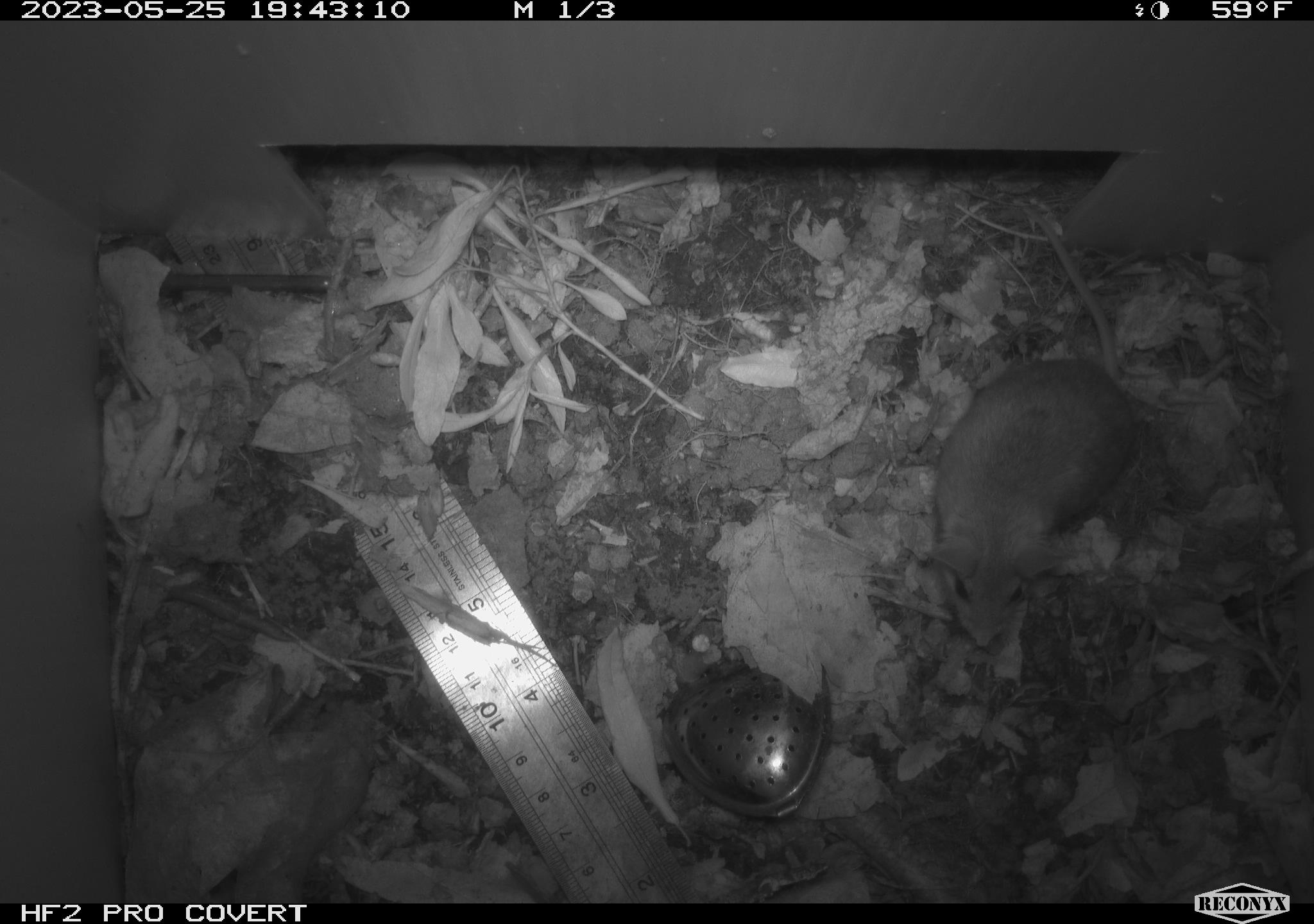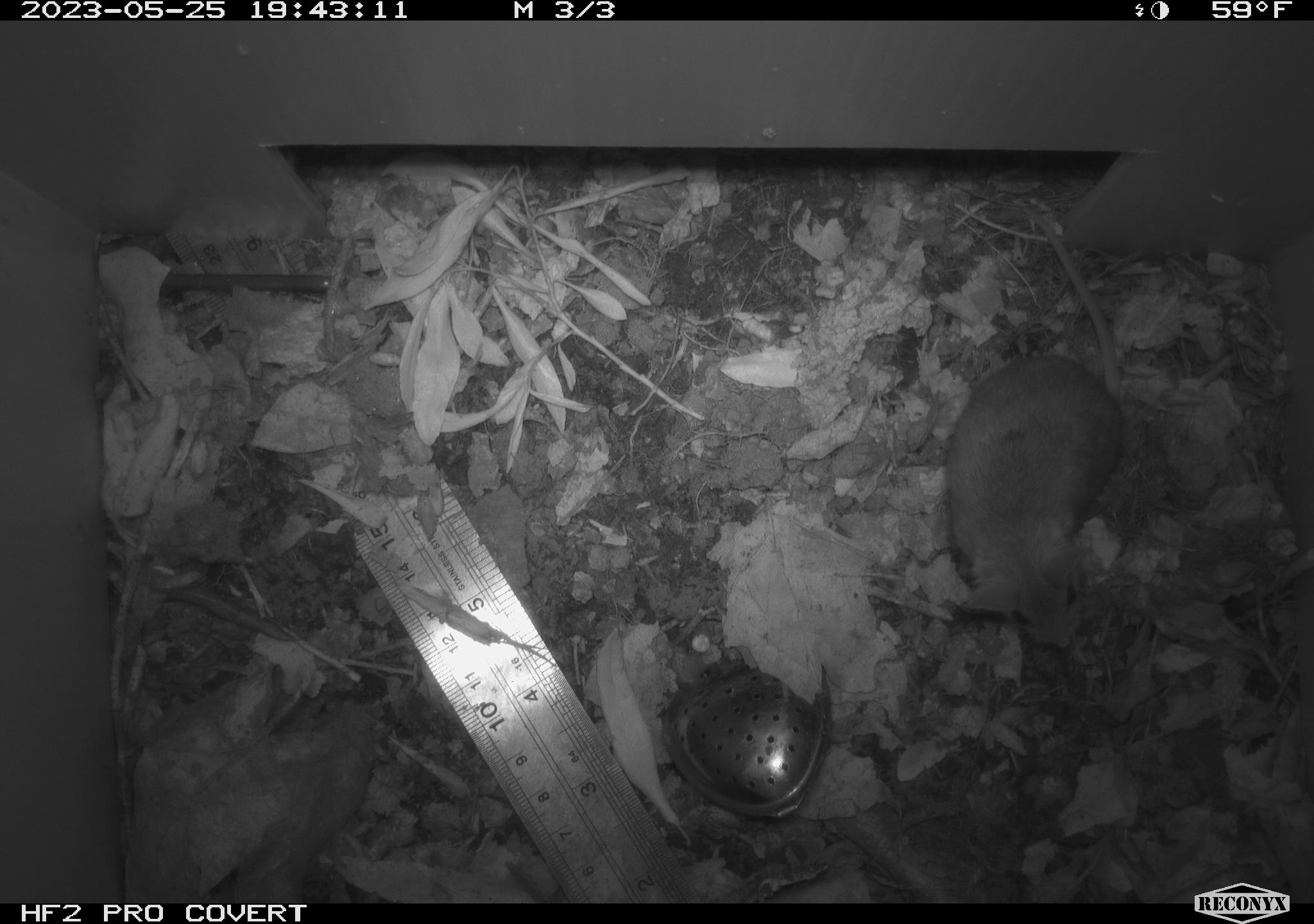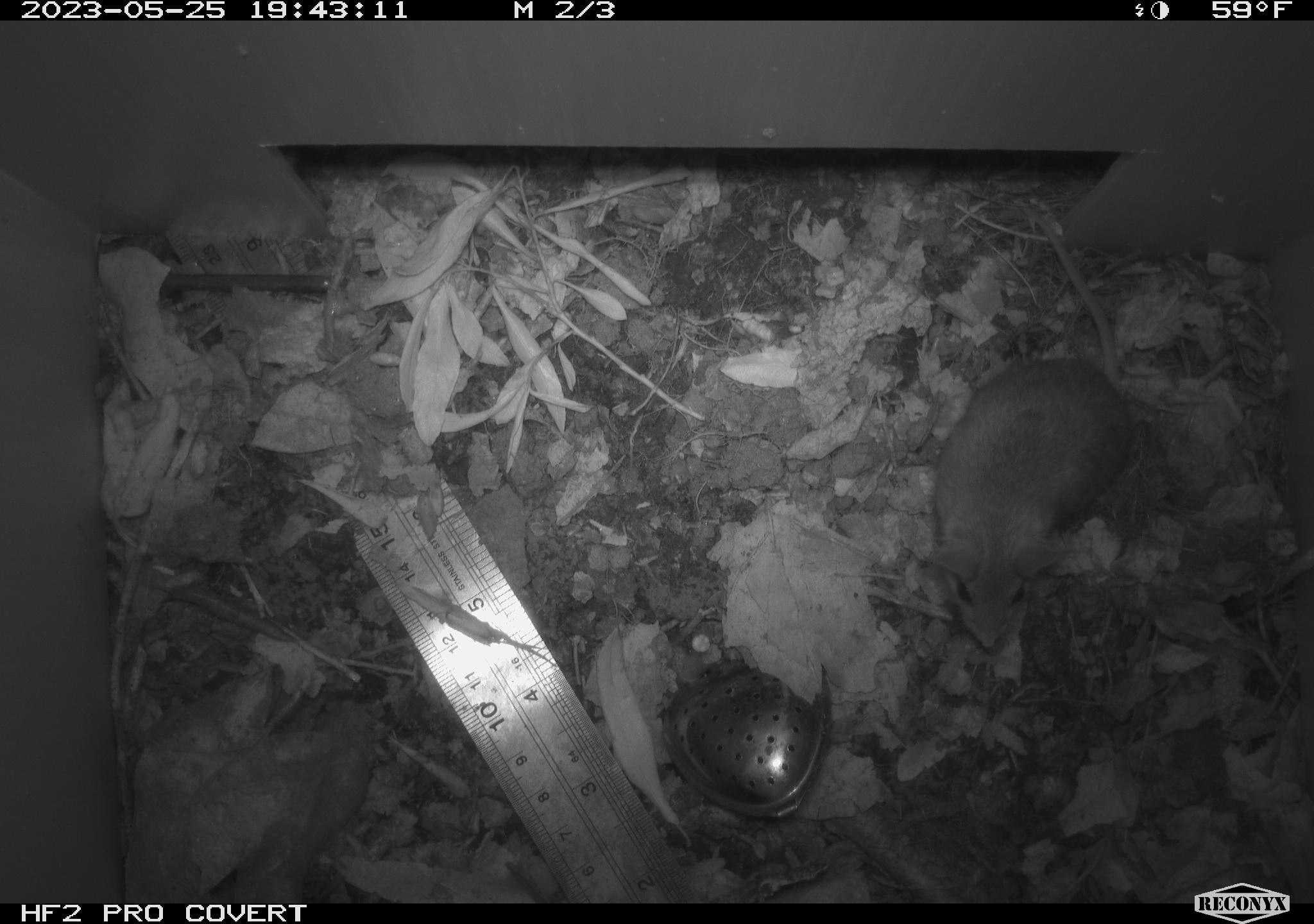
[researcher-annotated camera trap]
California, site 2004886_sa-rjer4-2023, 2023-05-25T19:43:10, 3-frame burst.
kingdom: Animalia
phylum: Chordata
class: Mammalia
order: Rodentia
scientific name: Rodentia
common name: mouse species